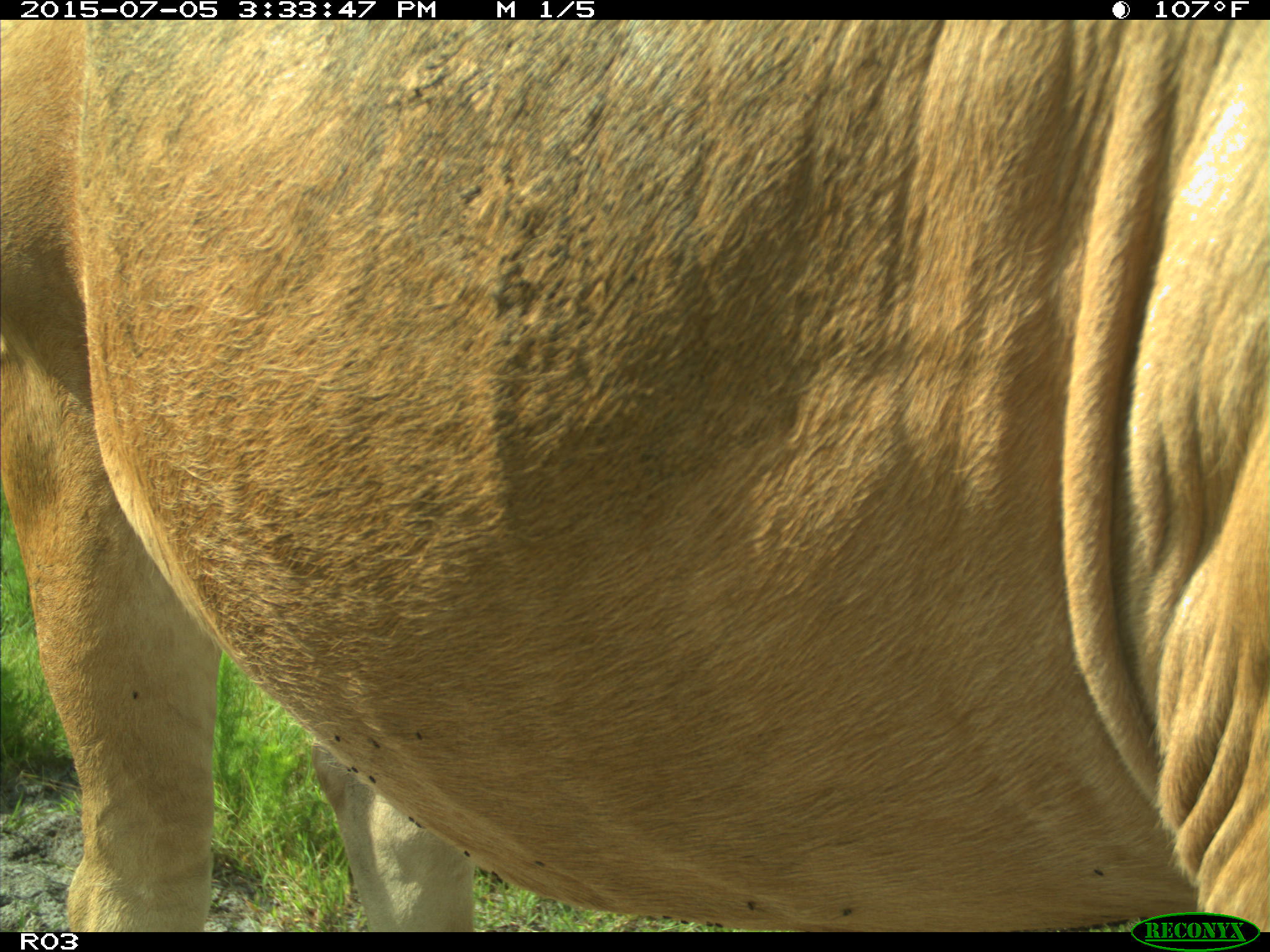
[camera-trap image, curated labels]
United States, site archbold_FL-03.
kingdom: Animalia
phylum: Chordata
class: Mammalia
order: Artiodactyla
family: Bovidae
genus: Bos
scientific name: Bos taurus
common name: domestic cow